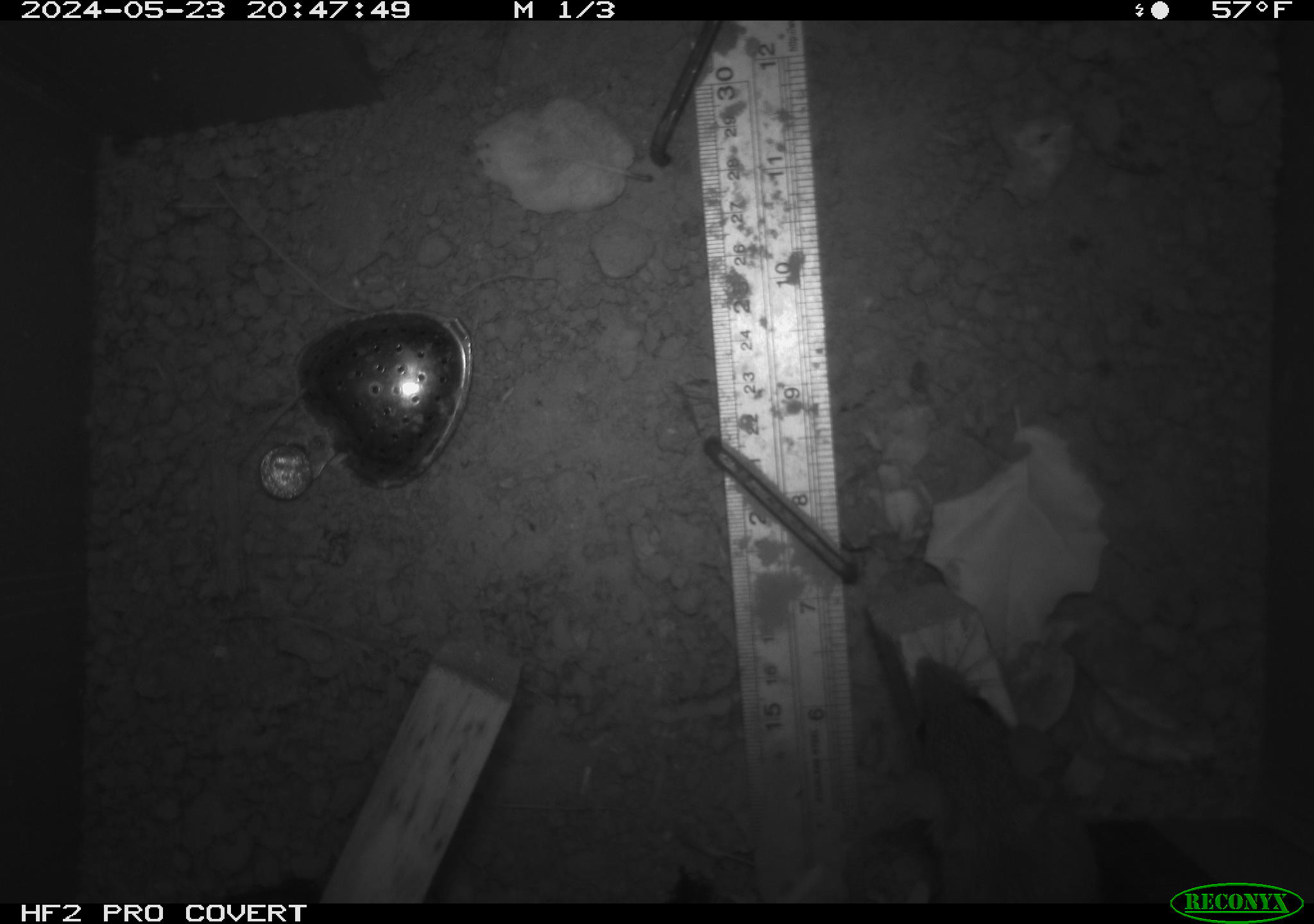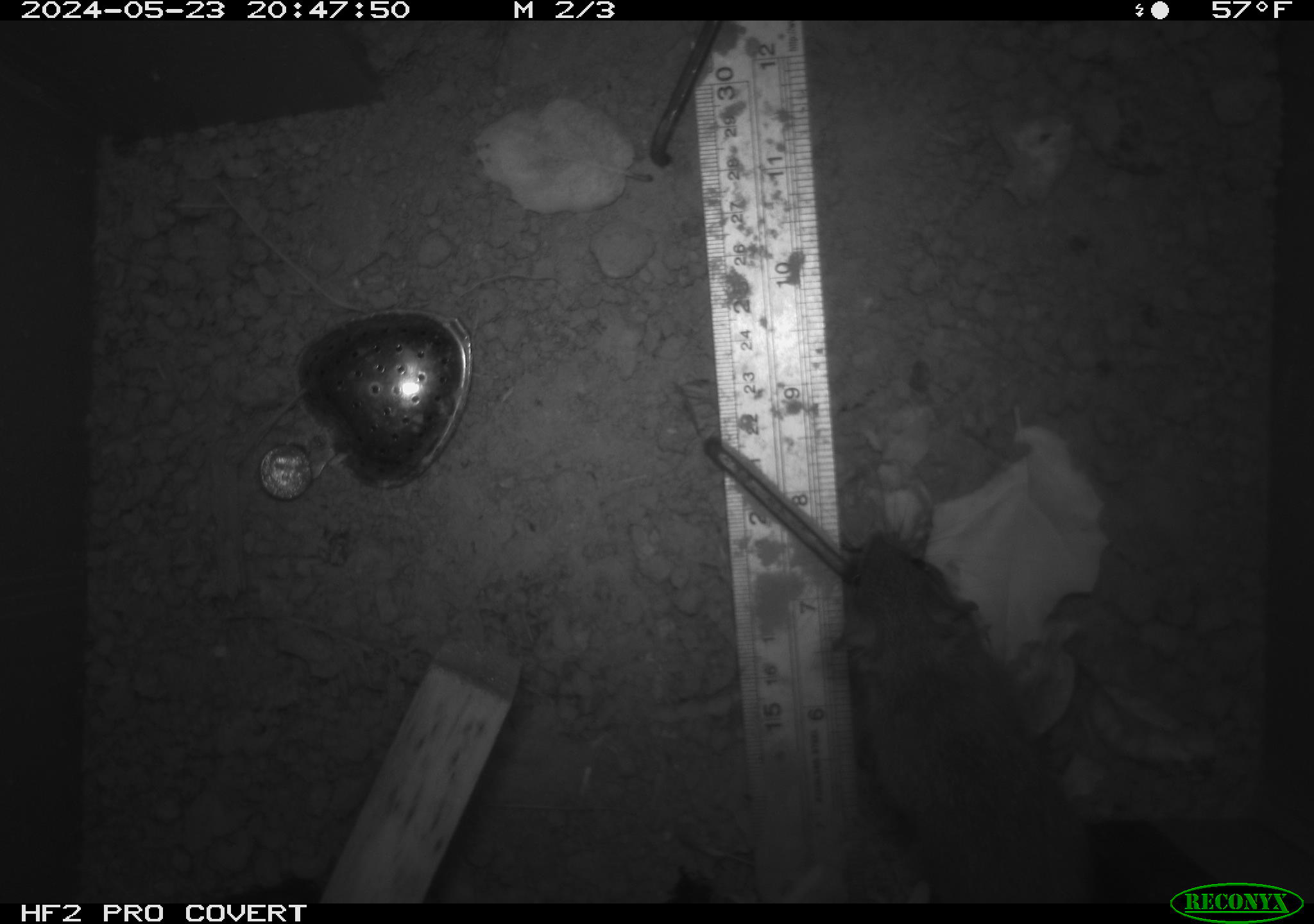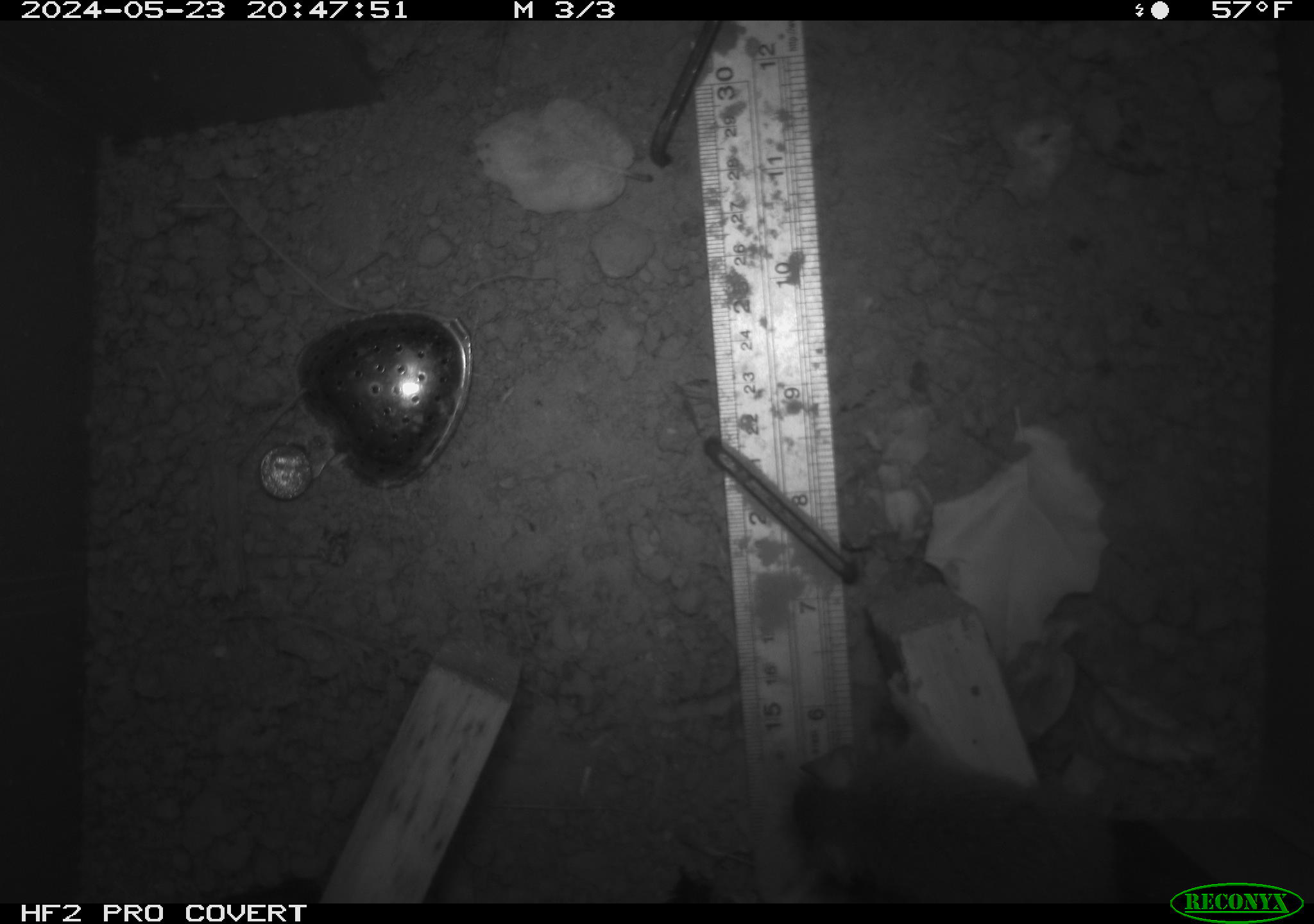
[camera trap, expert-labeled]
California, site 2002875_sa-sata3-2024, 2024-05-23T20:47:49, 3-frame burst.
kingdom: Animalia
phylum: Chordata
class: Mammalia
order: Rodentia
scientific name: Rodentia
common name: rodent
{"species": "rodent (Rodentia)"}